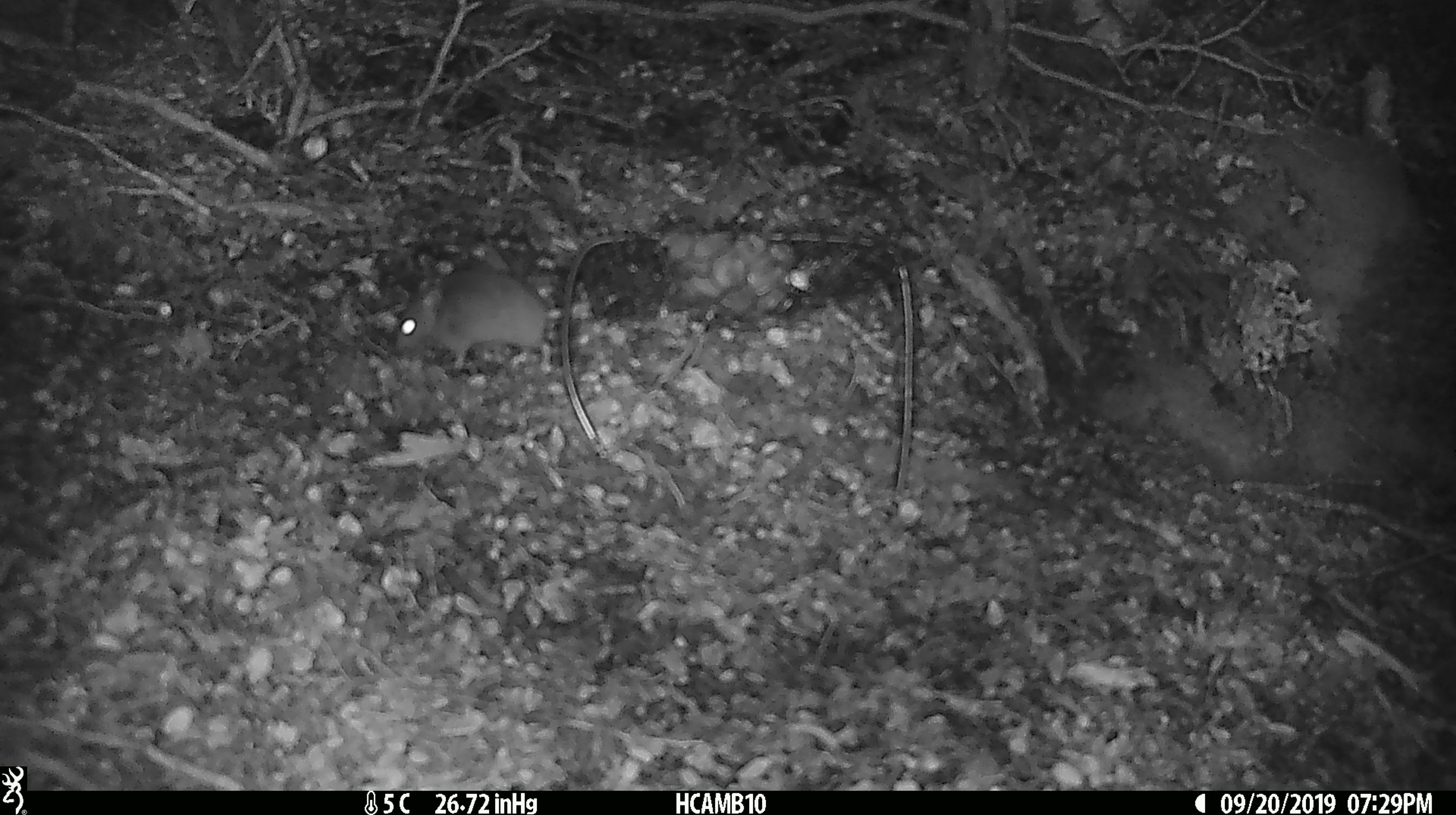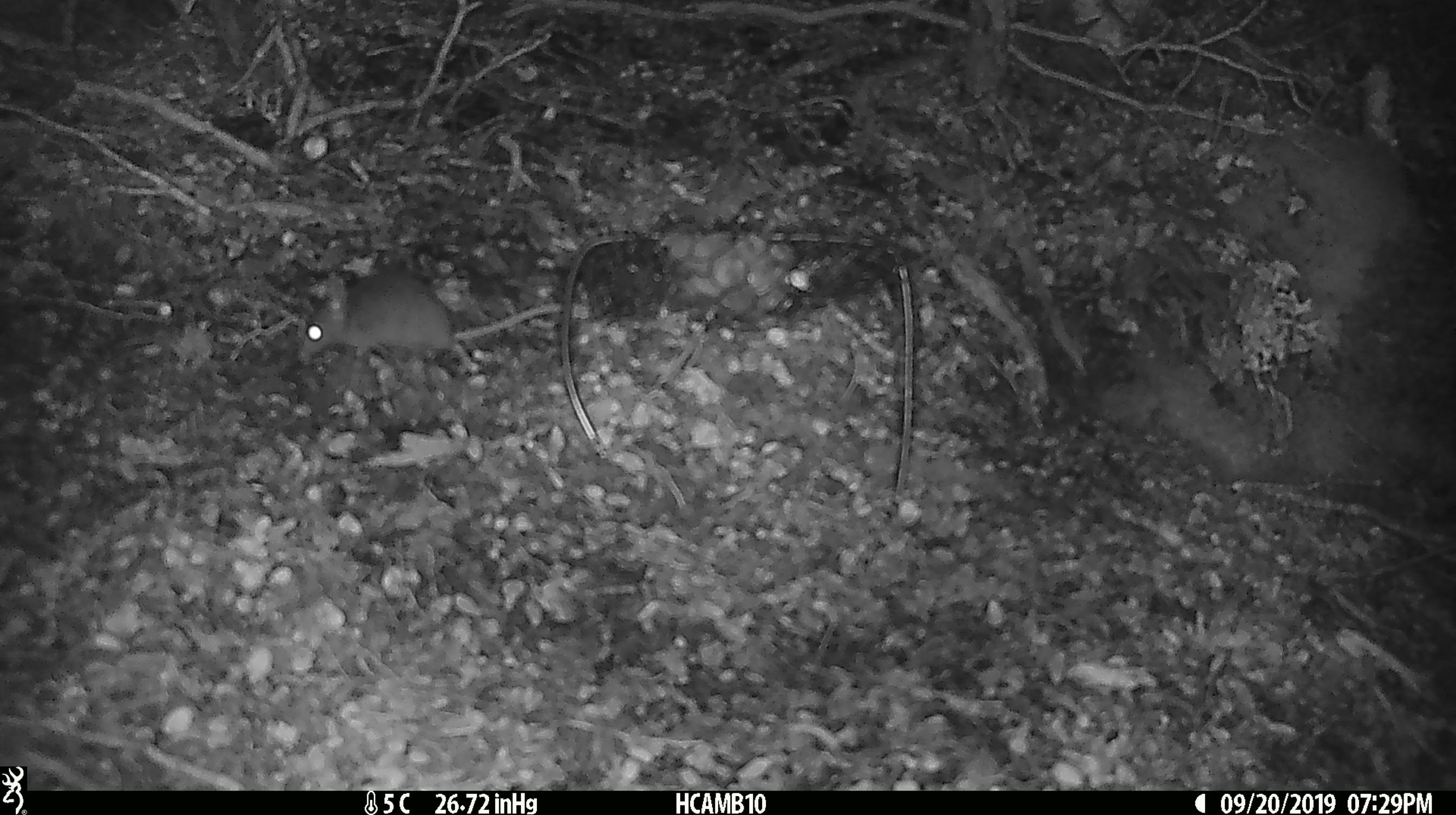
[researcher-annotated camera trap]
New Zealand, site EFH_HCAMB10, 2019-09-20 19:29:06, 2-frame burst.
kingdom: Animalia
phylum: Chordata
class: Mammalia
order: Rodentia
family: Muridae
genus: Mus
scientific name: Mus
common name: mouse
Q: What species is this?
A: Mouse (Mus).